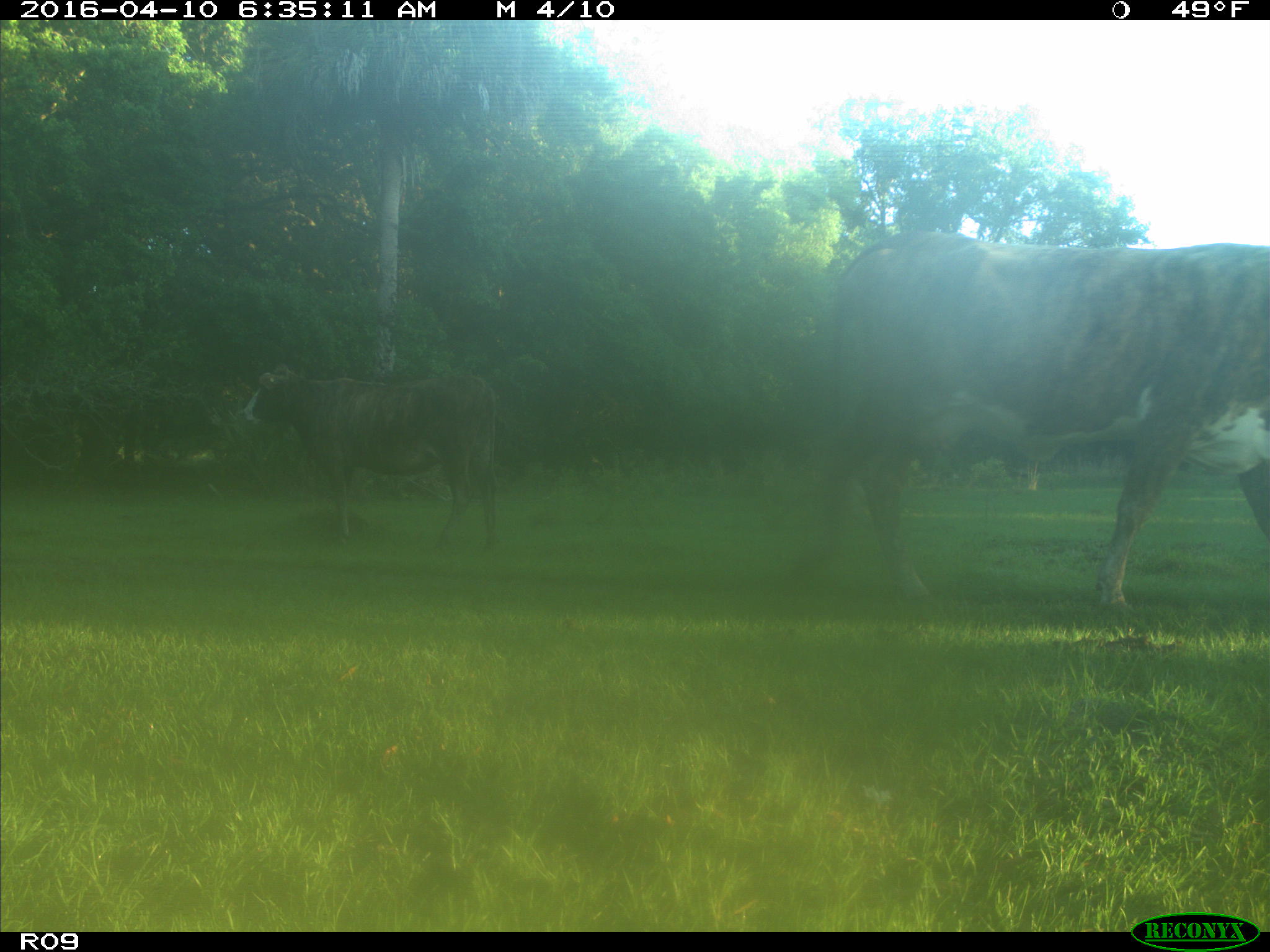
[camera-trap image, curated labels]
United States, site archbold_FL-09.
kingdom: Animalia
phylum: Chordata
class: Mammalia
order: Artiodactyla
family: Bovidae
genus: Bos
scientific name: Bos taurus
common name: domestic cow